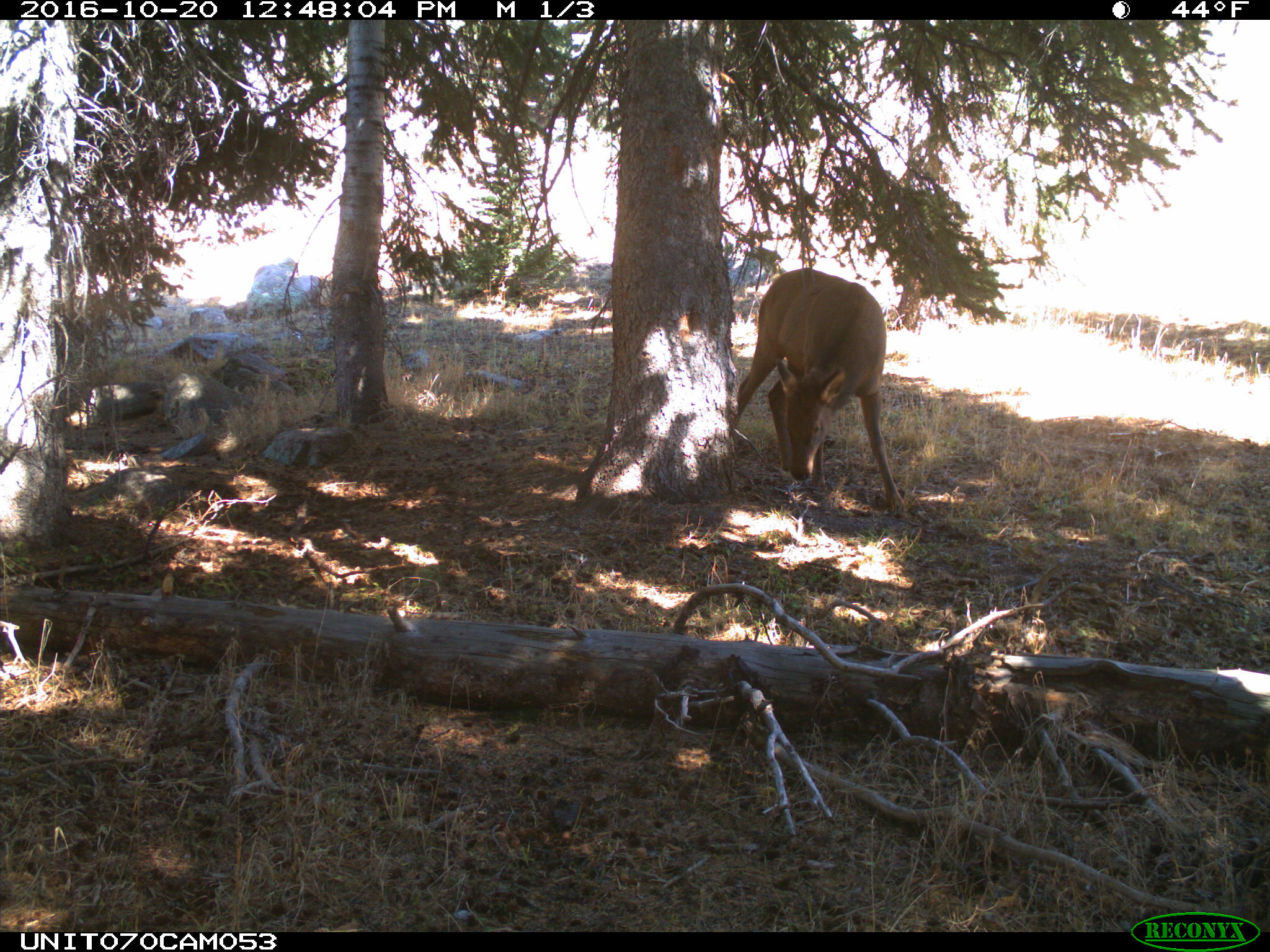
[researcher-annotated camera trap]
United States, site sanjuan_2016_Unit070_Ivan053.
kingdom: Animalia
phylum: Chordata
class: Mammalia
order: Artiodactyla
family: Cervidae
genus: Cervus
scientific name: Cervus elaphus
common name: red deer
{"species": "Cervus elaphus (red deer)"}